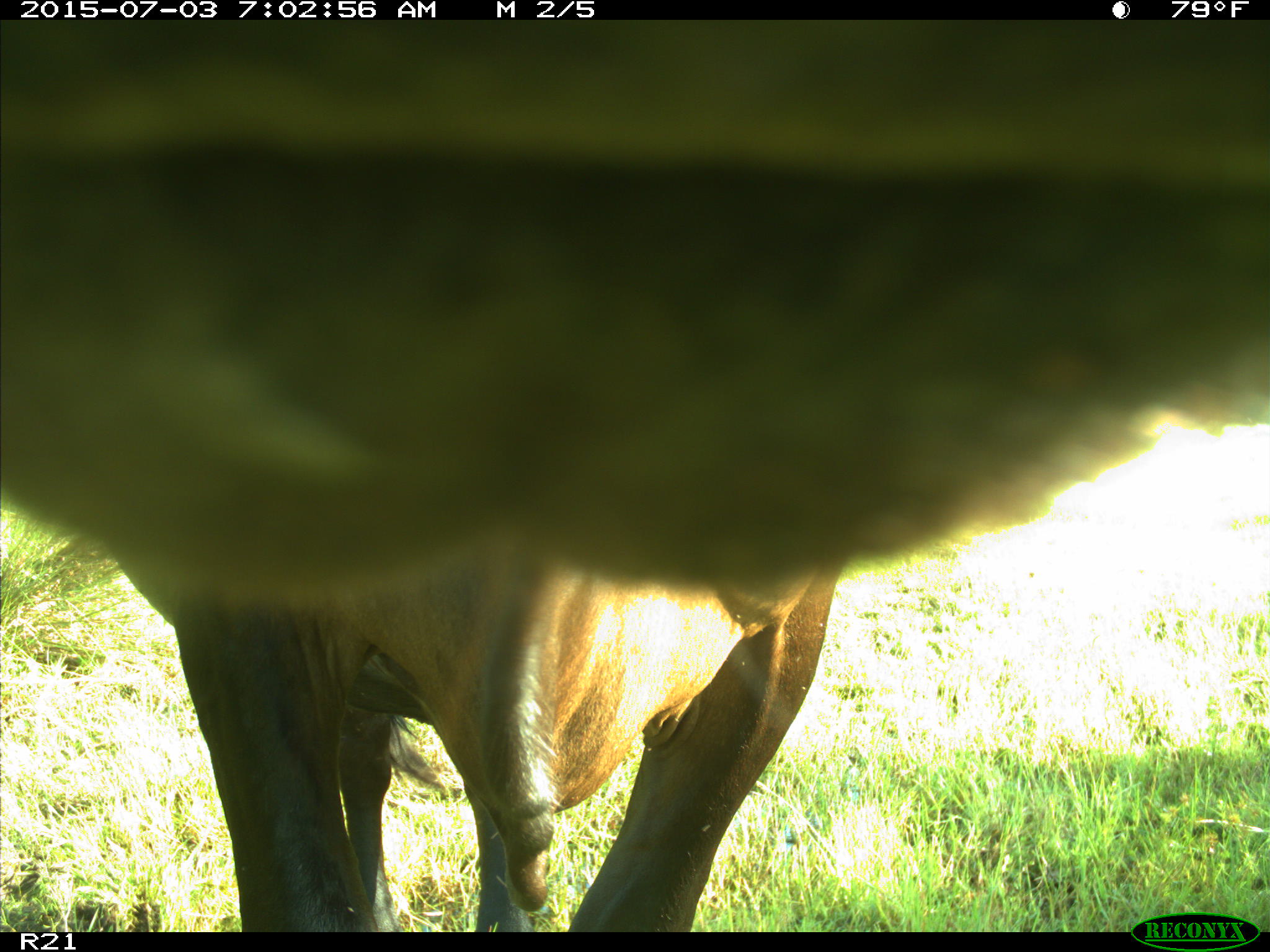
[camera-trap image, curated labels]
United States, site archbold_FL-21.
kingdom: Animalia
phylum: Chordata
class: Mammalia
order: Artiodactyla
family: Bovidae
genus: Bos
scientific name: Bos taurus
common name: domestic cow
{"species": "Bos taurus (domestic cow)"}